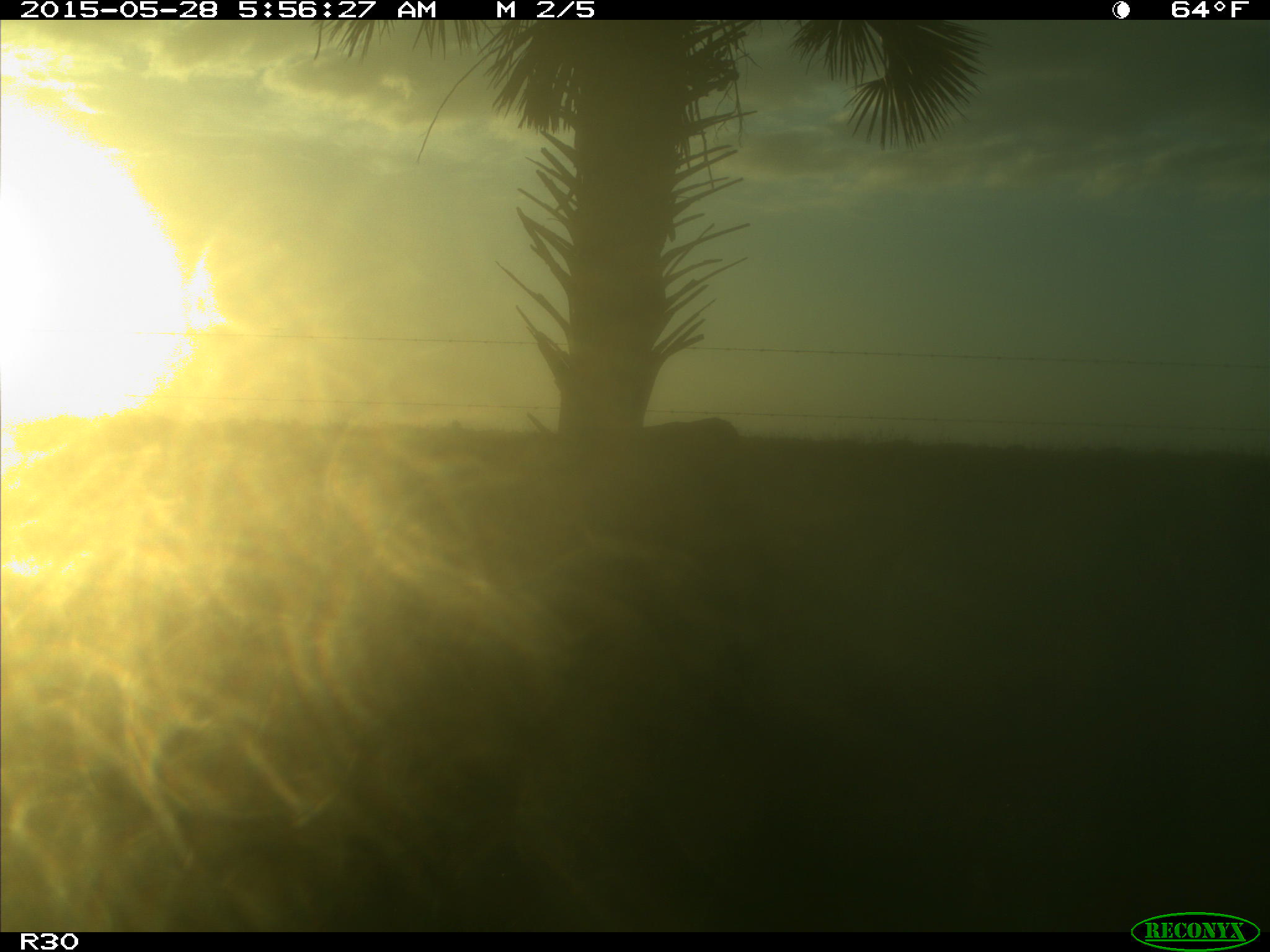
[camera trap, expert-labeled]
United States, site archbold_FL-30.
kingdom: Animalia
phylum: Chordata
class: Mammalia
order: Artiodactyla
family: Bovidae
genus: Bos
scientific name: Bos taurus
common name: domestic cow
Bos taurus (domestic cow).